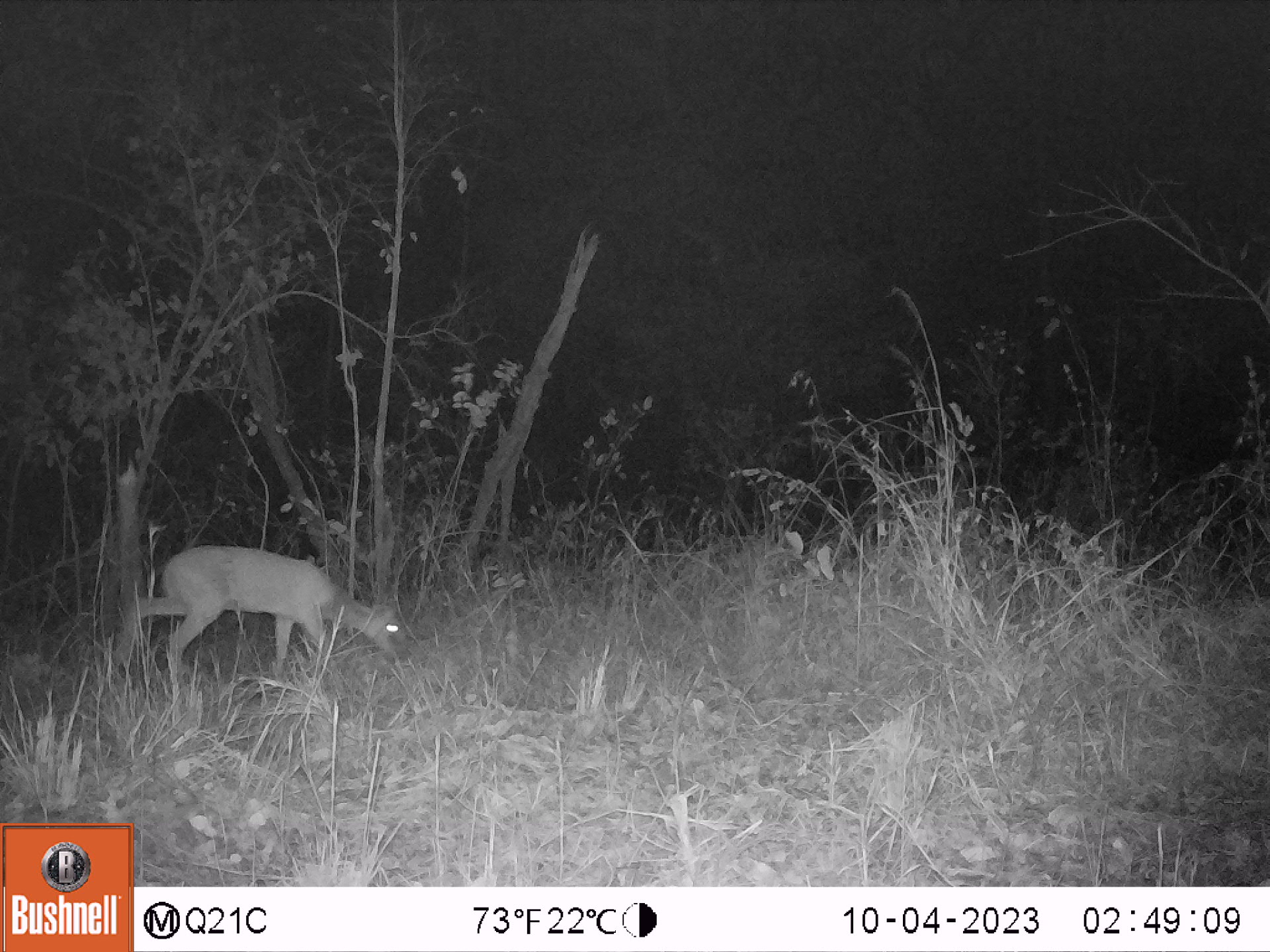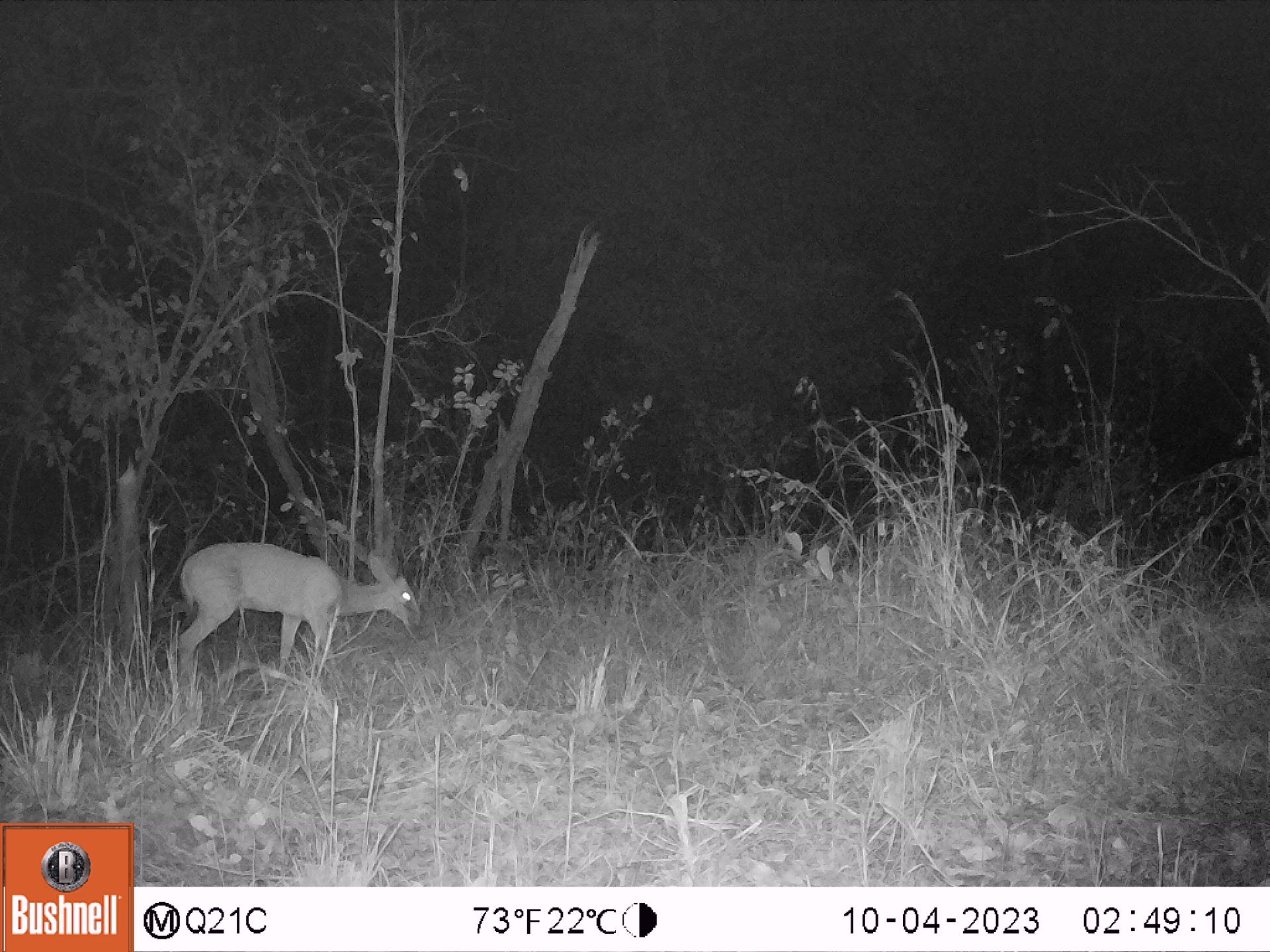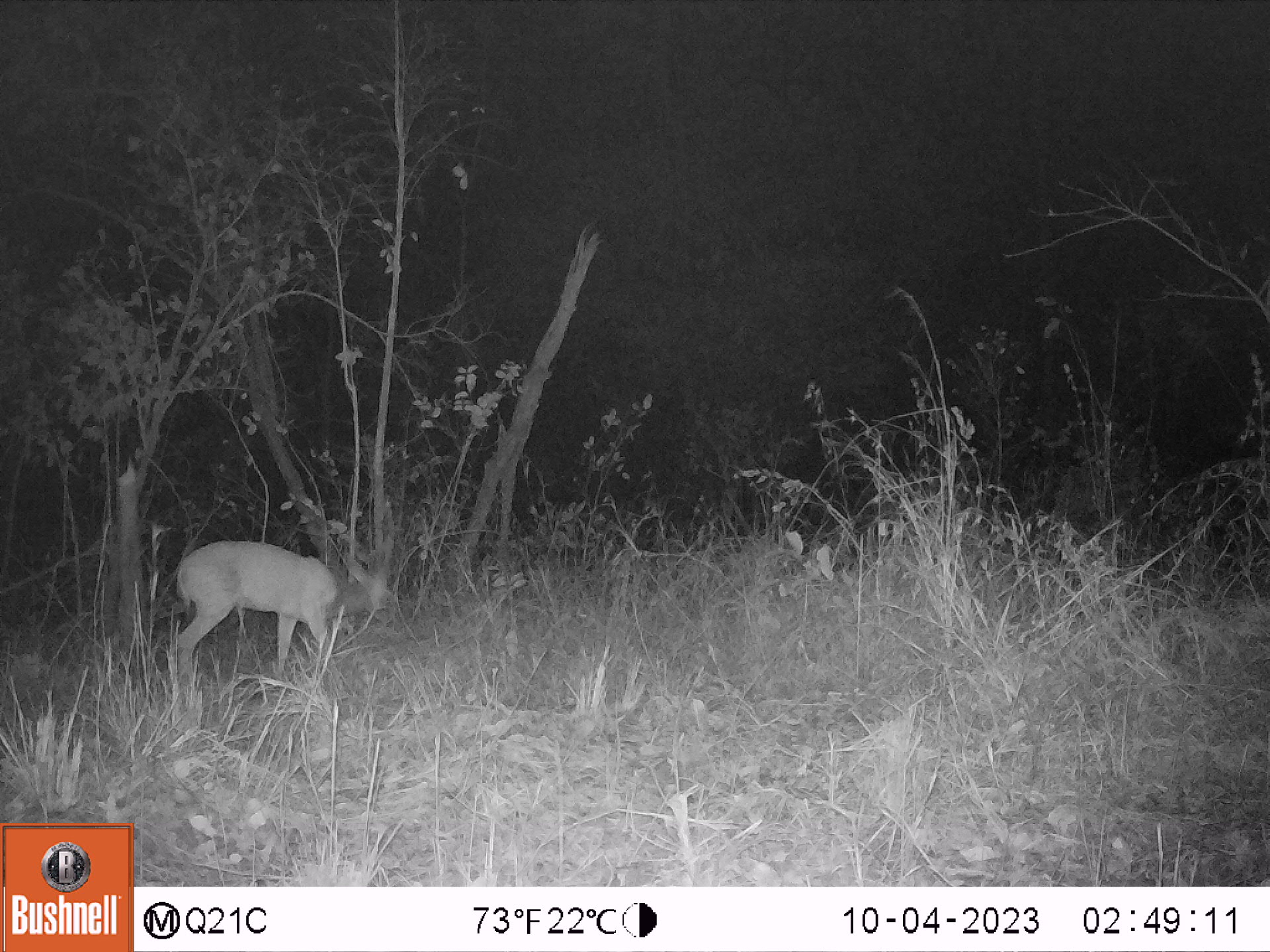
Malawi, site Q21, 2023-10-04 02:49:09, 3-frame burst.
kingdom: Animalia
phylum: Chordata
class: Mammalia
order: Artiodactyla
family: Bovidae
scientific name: Antilopinae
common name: small antelope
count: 1